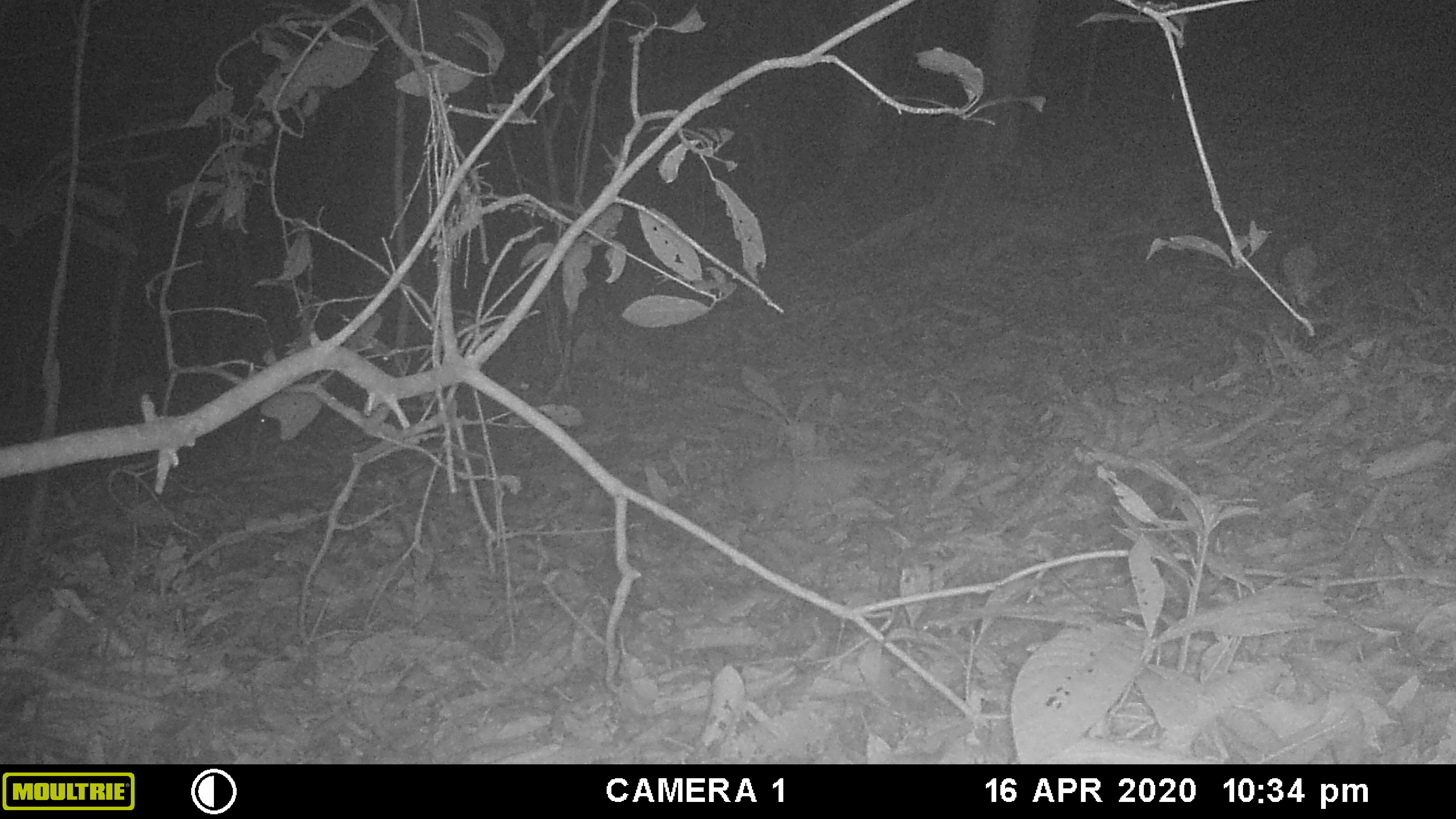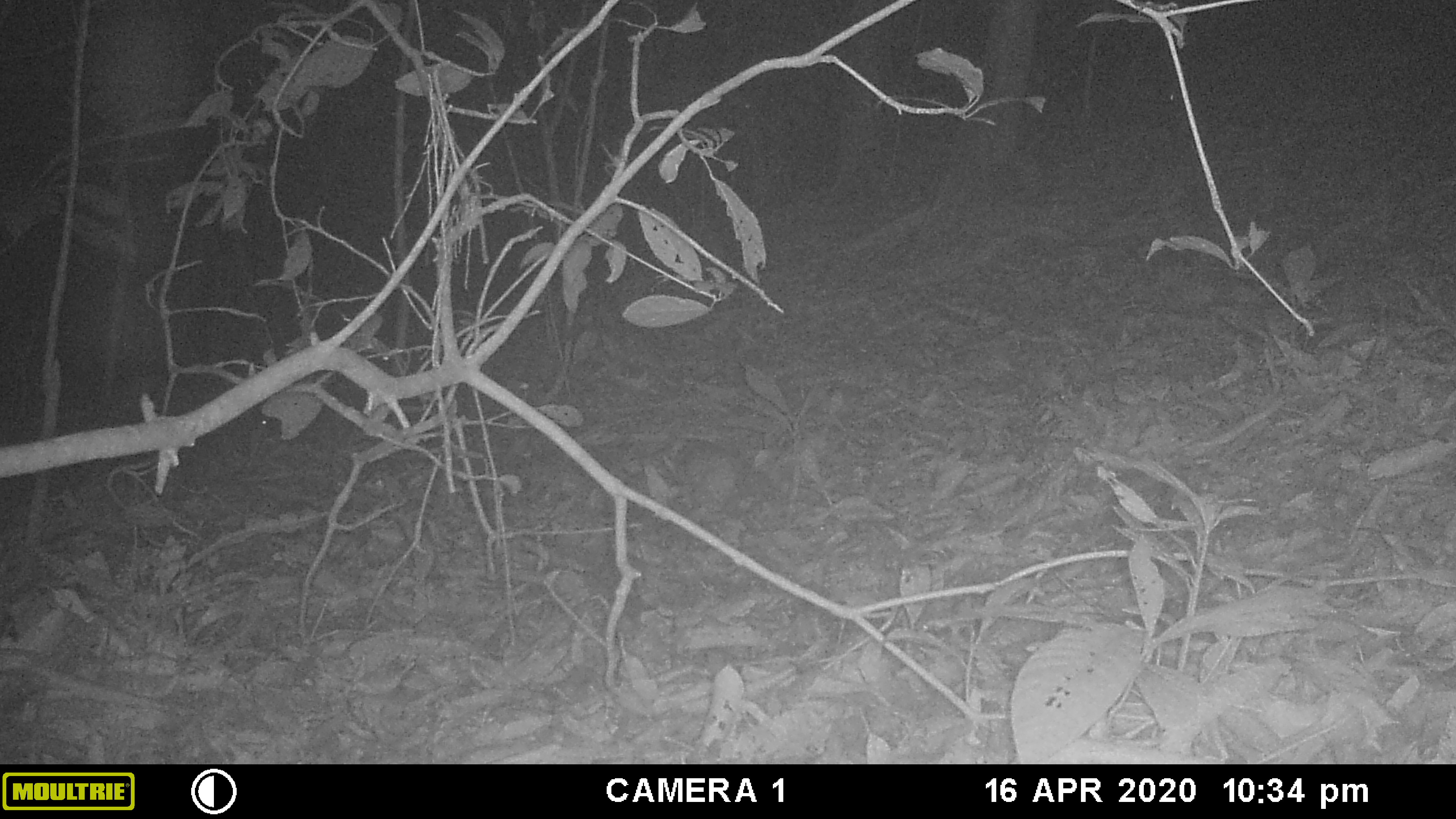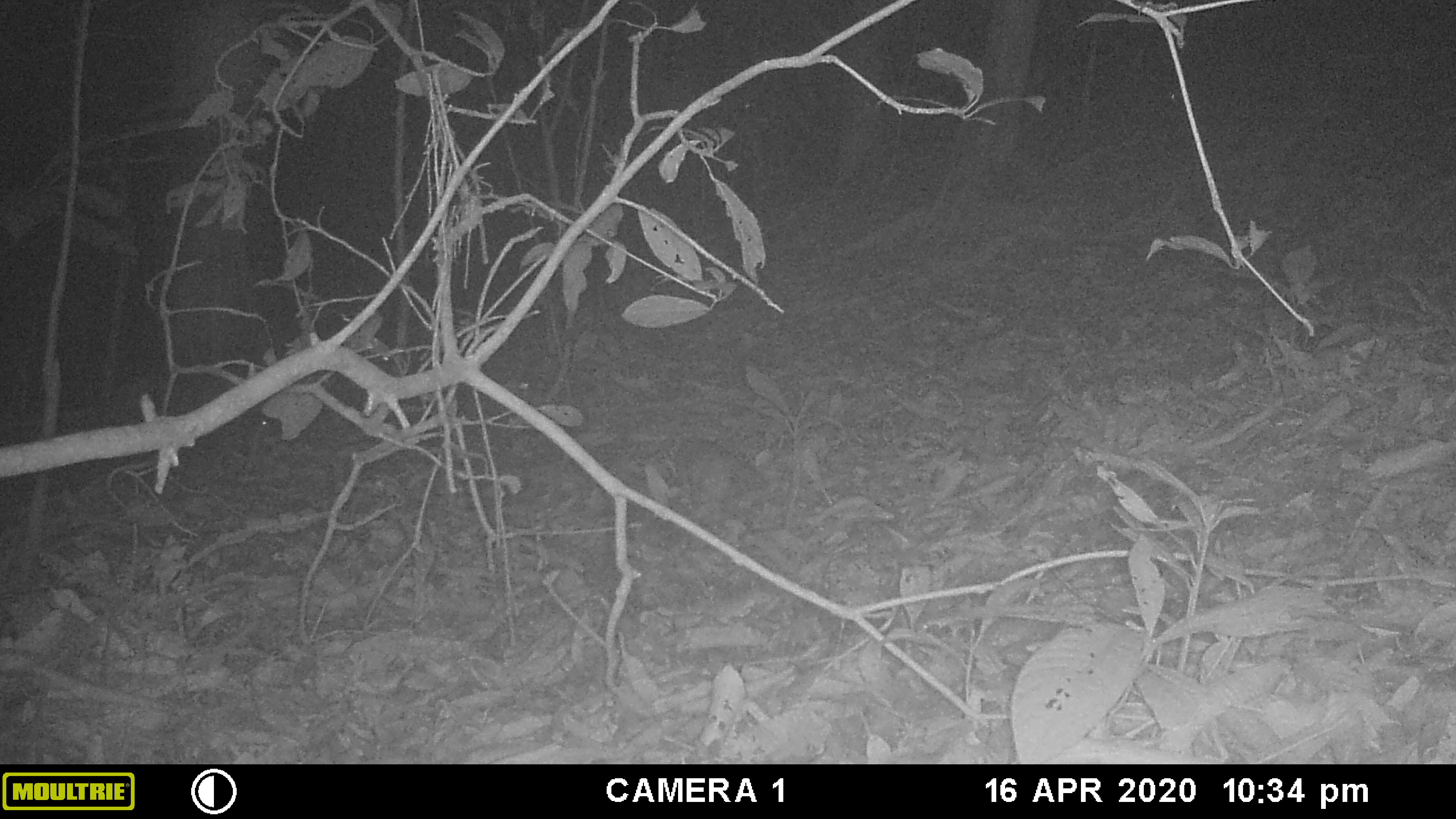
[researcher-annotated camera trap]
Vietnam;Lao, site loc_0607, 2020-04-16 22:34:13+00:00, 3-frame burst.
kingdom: Animalia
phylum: Chordata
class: Mammalia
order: Carnivora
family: Mustelidae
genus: Melogale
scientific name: Melogale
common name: ferret badger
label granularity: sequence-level